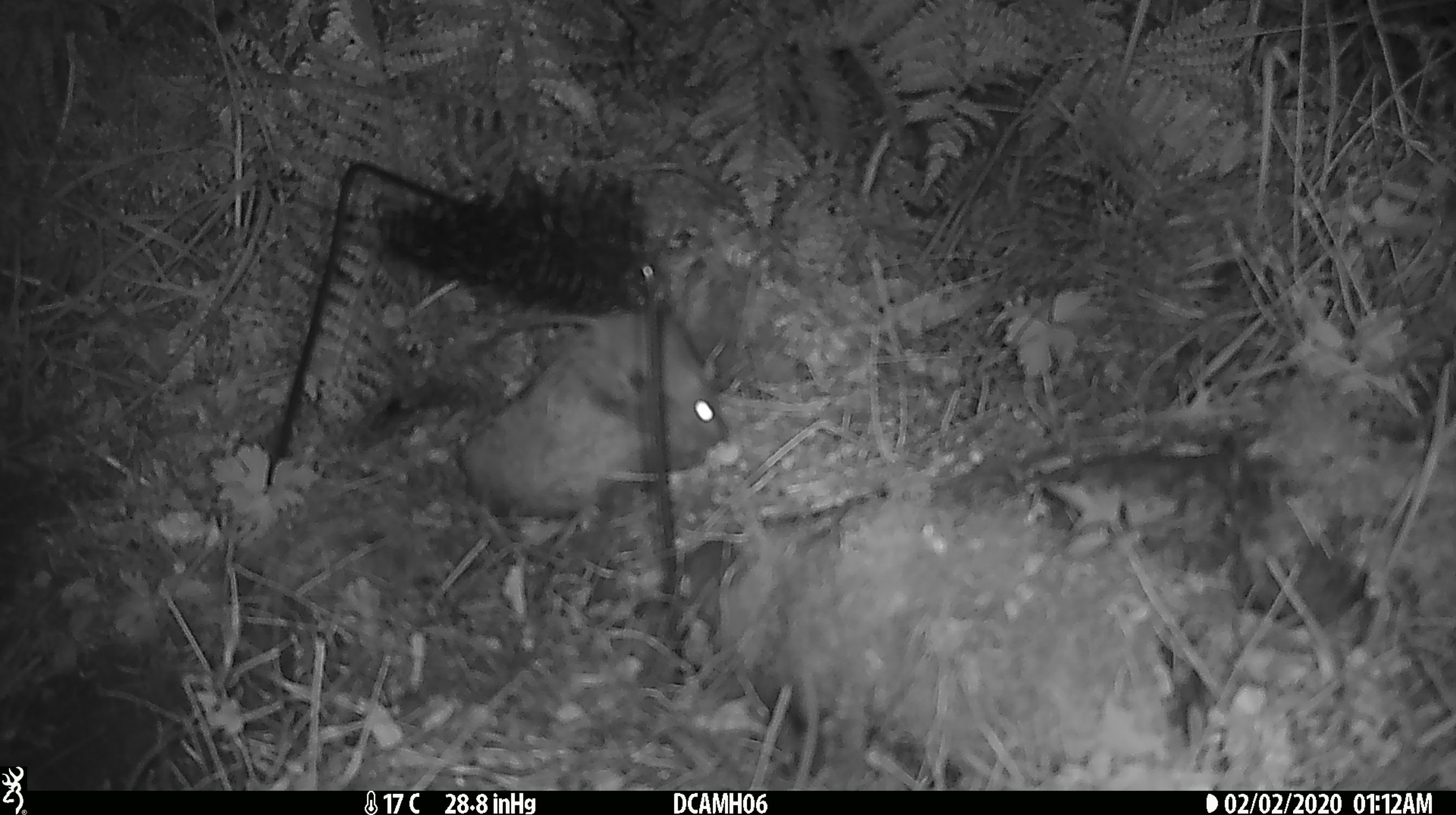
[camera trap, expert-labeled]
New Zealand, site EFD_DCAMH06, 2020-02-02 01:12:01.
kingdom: Animalia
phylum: Chordata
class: Mammalia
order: Rodentia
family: Muridae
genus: Mus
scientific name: Mus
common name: mouse